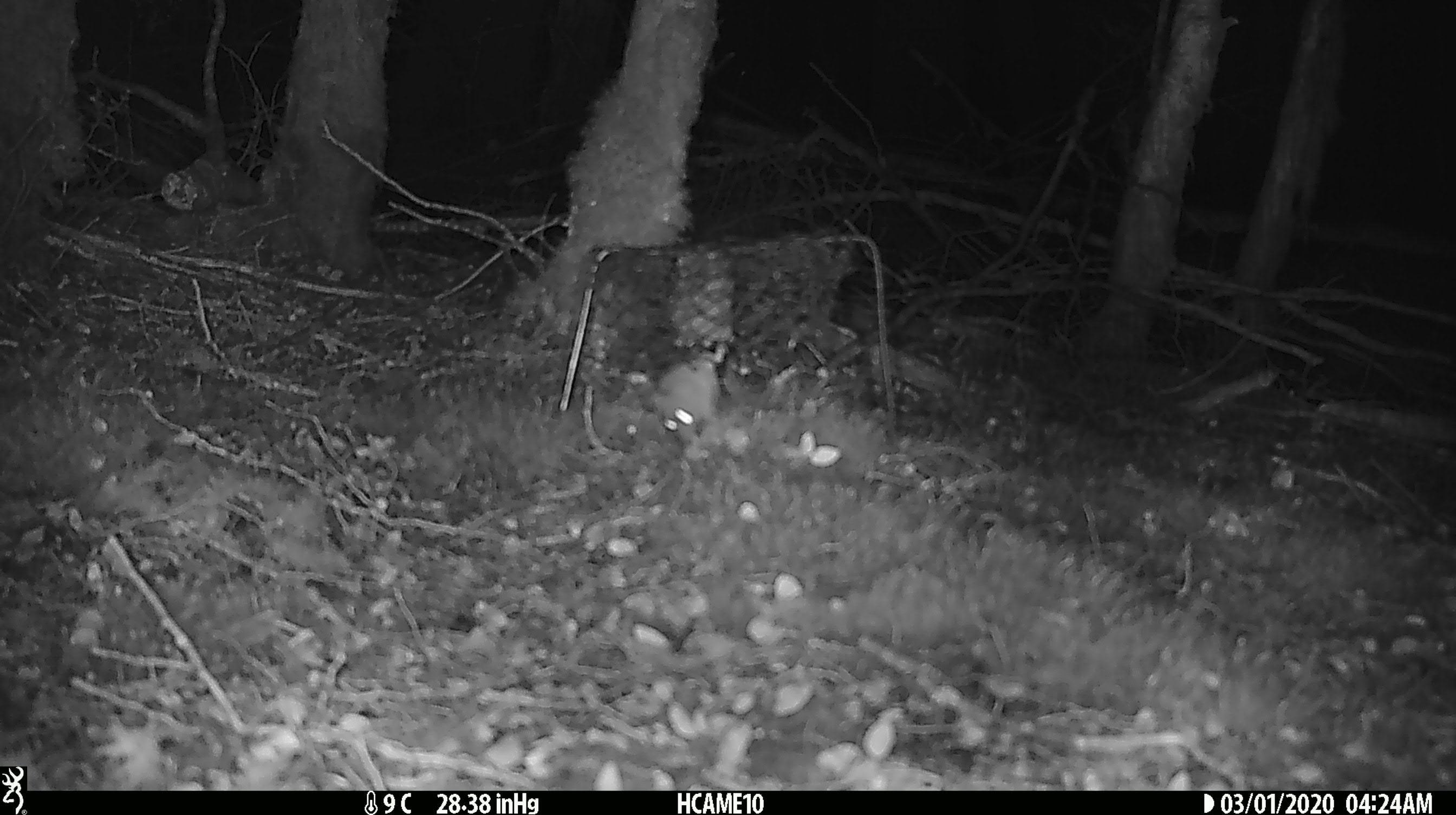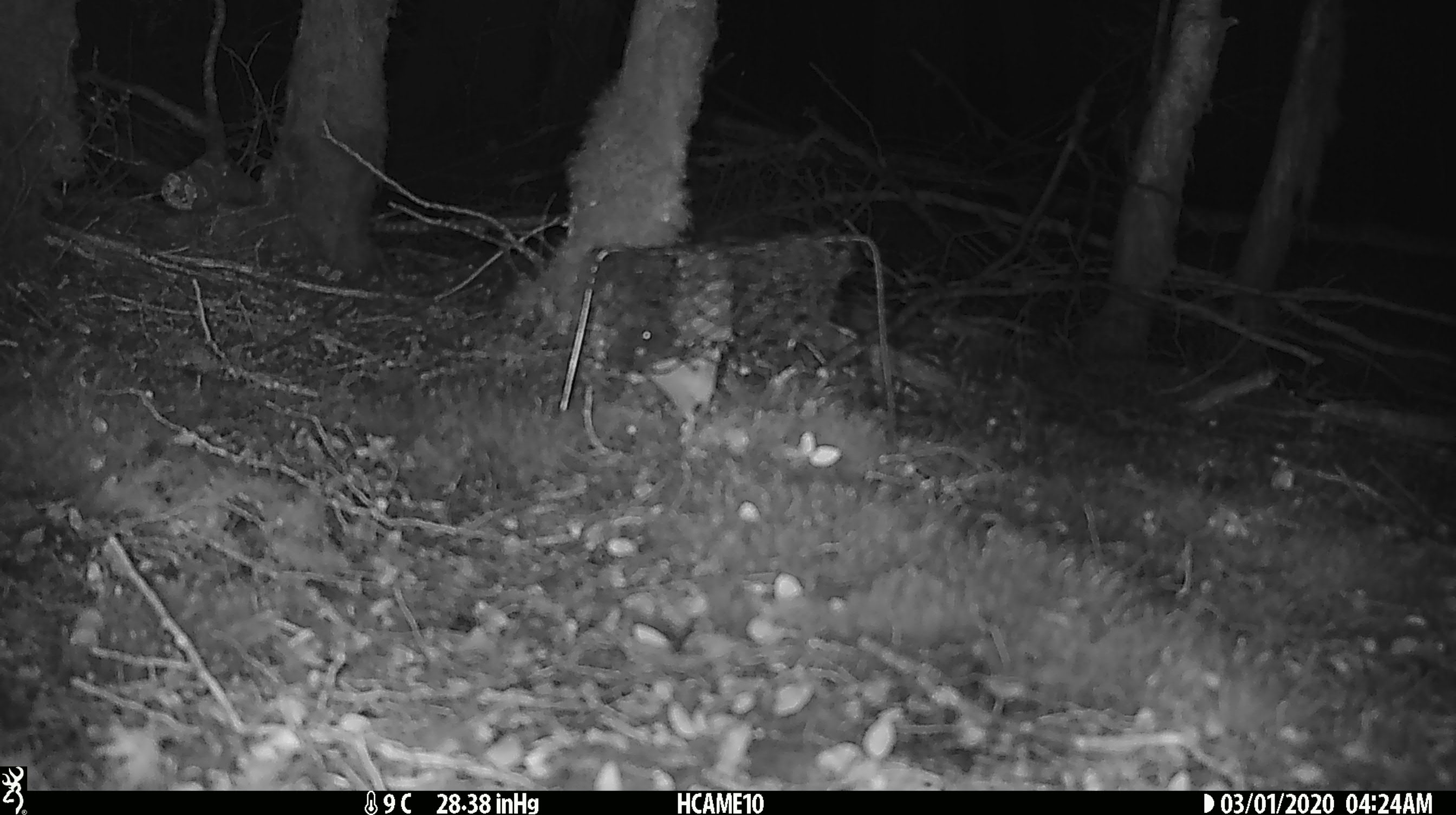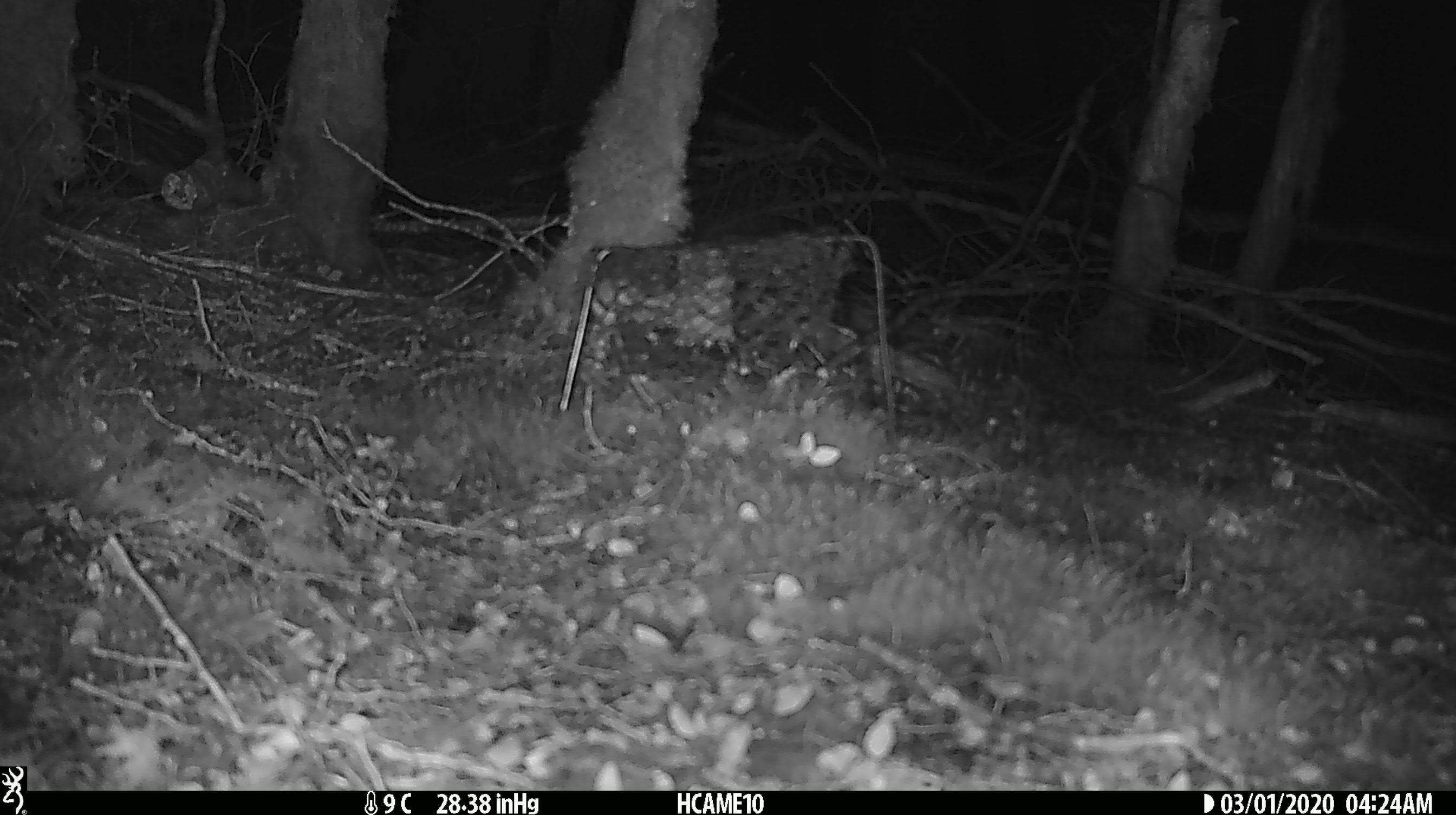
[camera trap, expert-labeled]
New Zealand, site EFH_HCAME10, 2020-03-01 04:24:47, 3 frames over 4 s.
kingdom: Animalia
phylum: Chordata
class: Mammalia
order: Rodentia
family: Muridae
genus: Mus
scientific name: Mus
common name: mouse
Mouse (Mus).